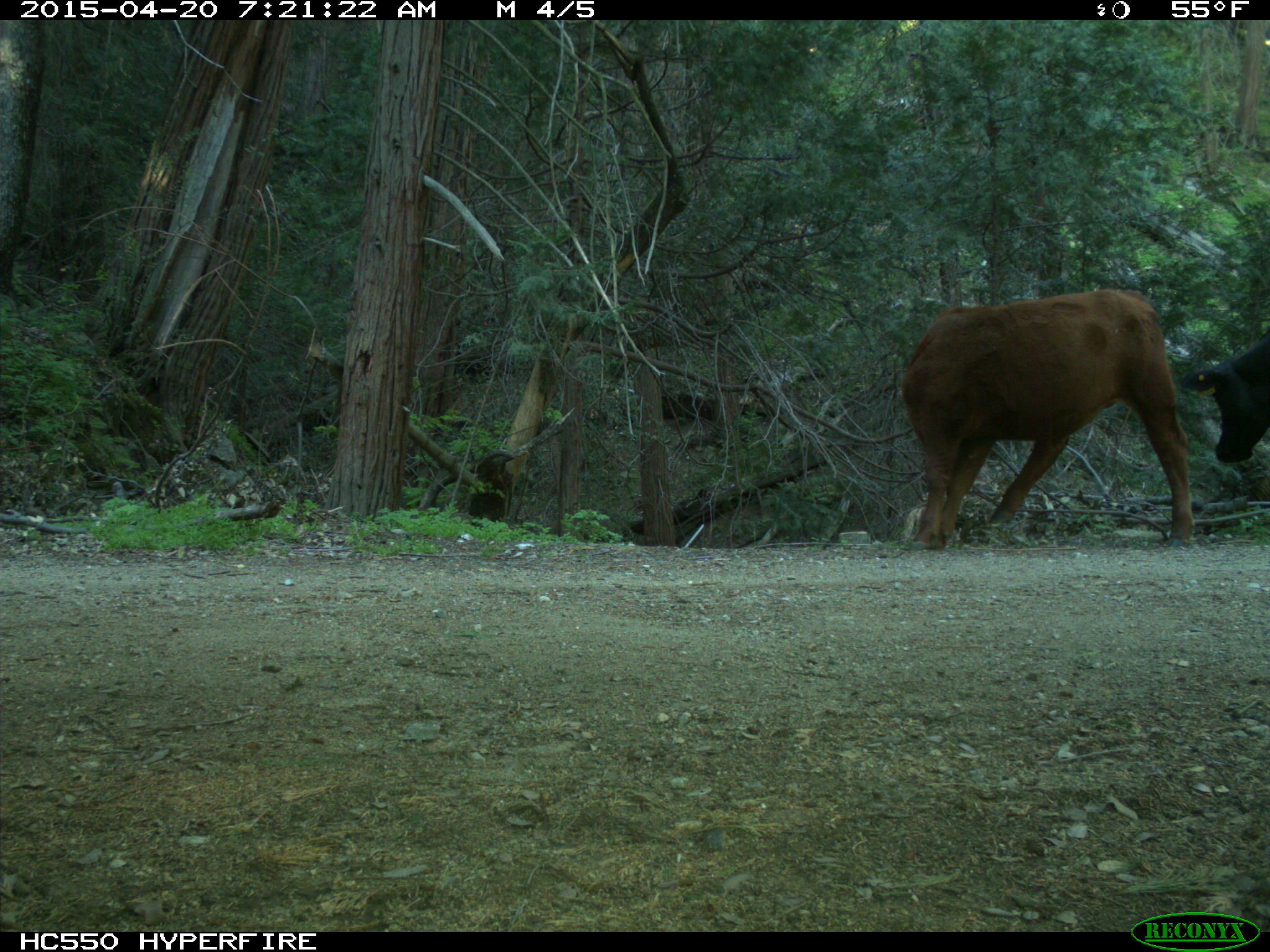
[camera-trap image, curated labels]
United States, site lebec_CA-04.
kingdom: Animalia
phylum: Chordata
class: Mammalia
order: Artiodactyla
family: Bovidae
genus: Bos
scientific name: Bos taurus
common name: domestic cow